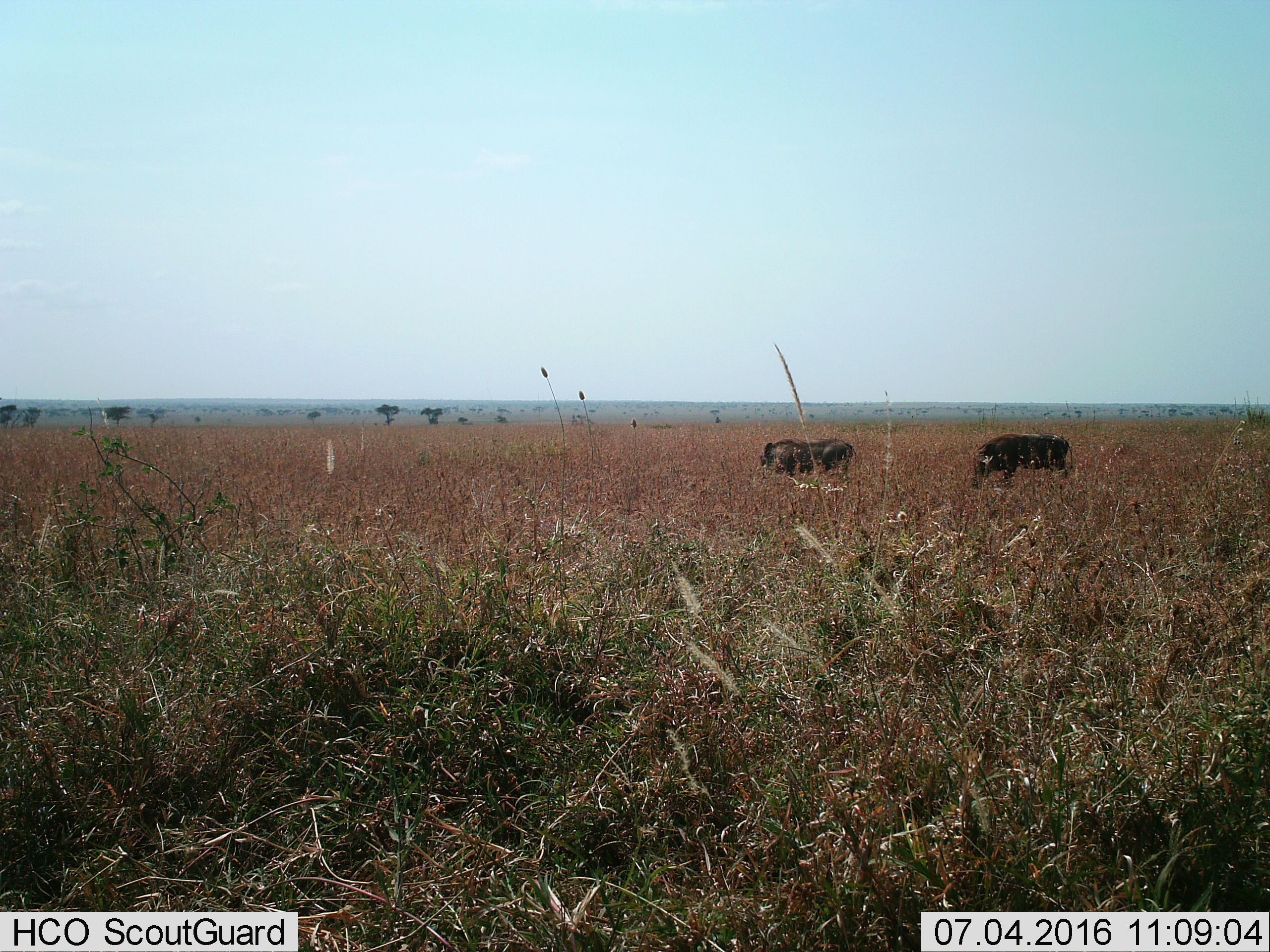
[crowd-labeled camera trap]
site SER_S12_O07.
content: unidentified animal